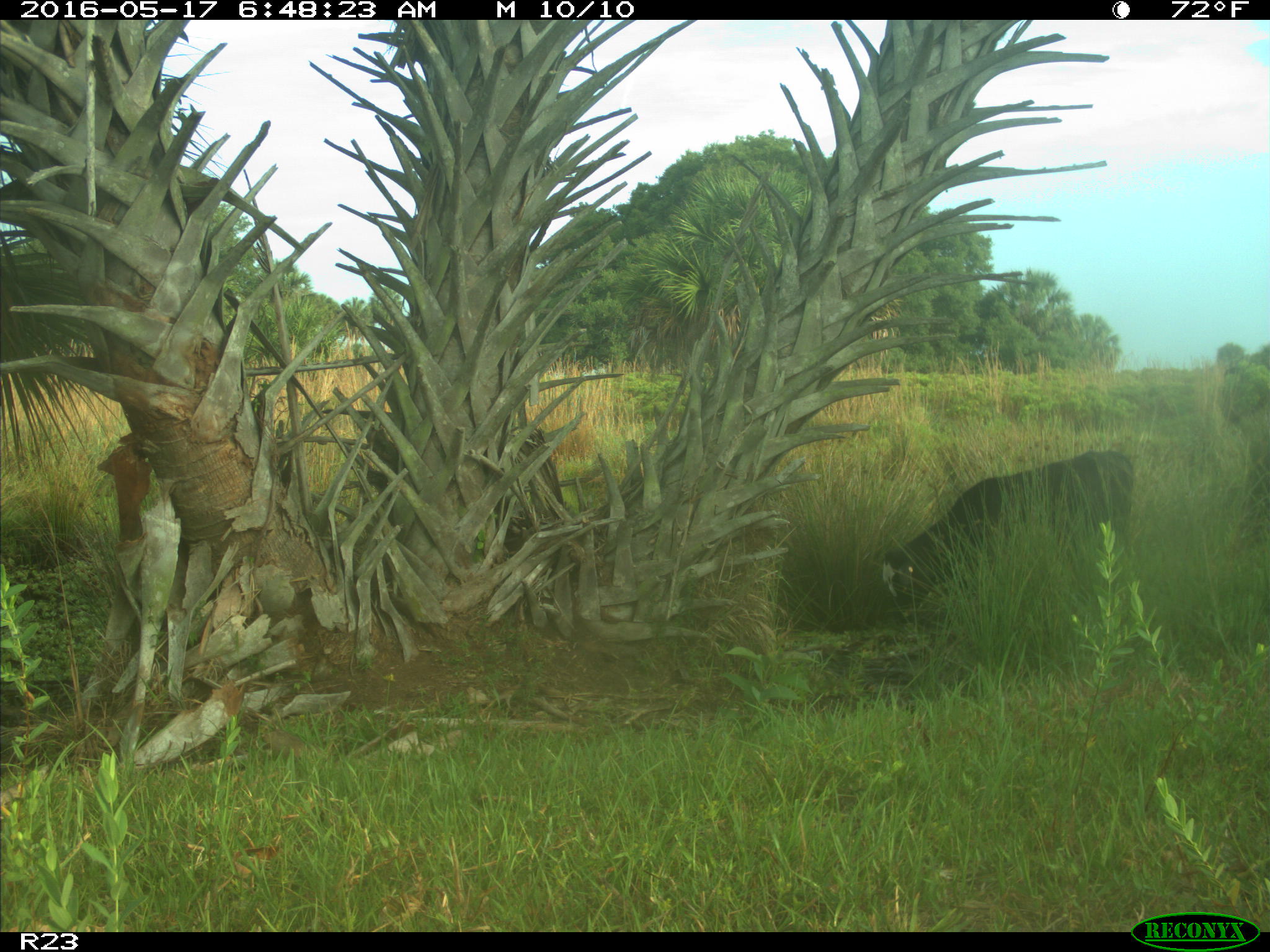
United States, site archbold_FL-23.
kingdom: Animalia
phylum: Chordata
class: Mammalia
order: Artiodactyla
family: Bovidae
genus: Bos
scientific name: Bos taurus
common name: domestic cow